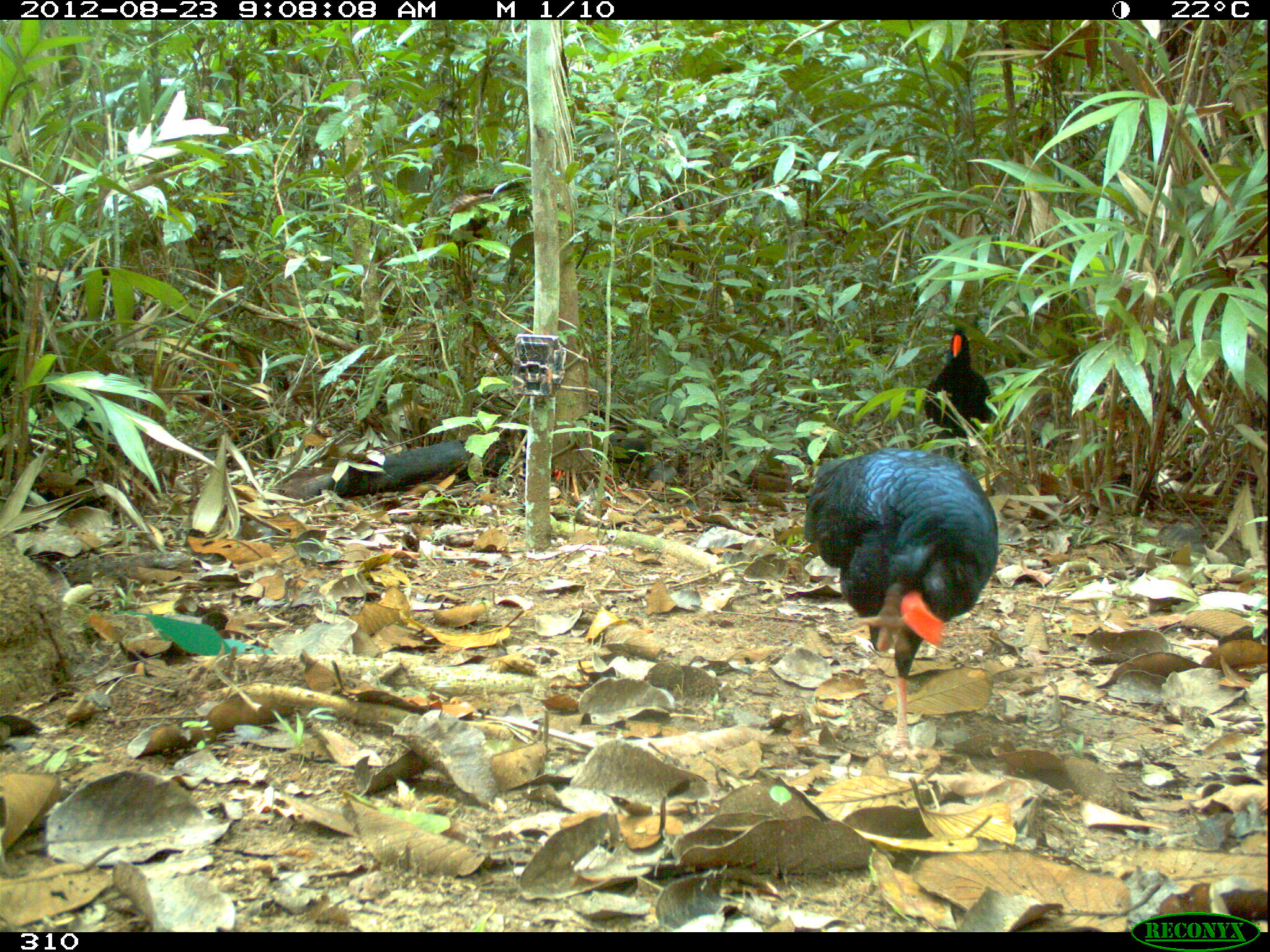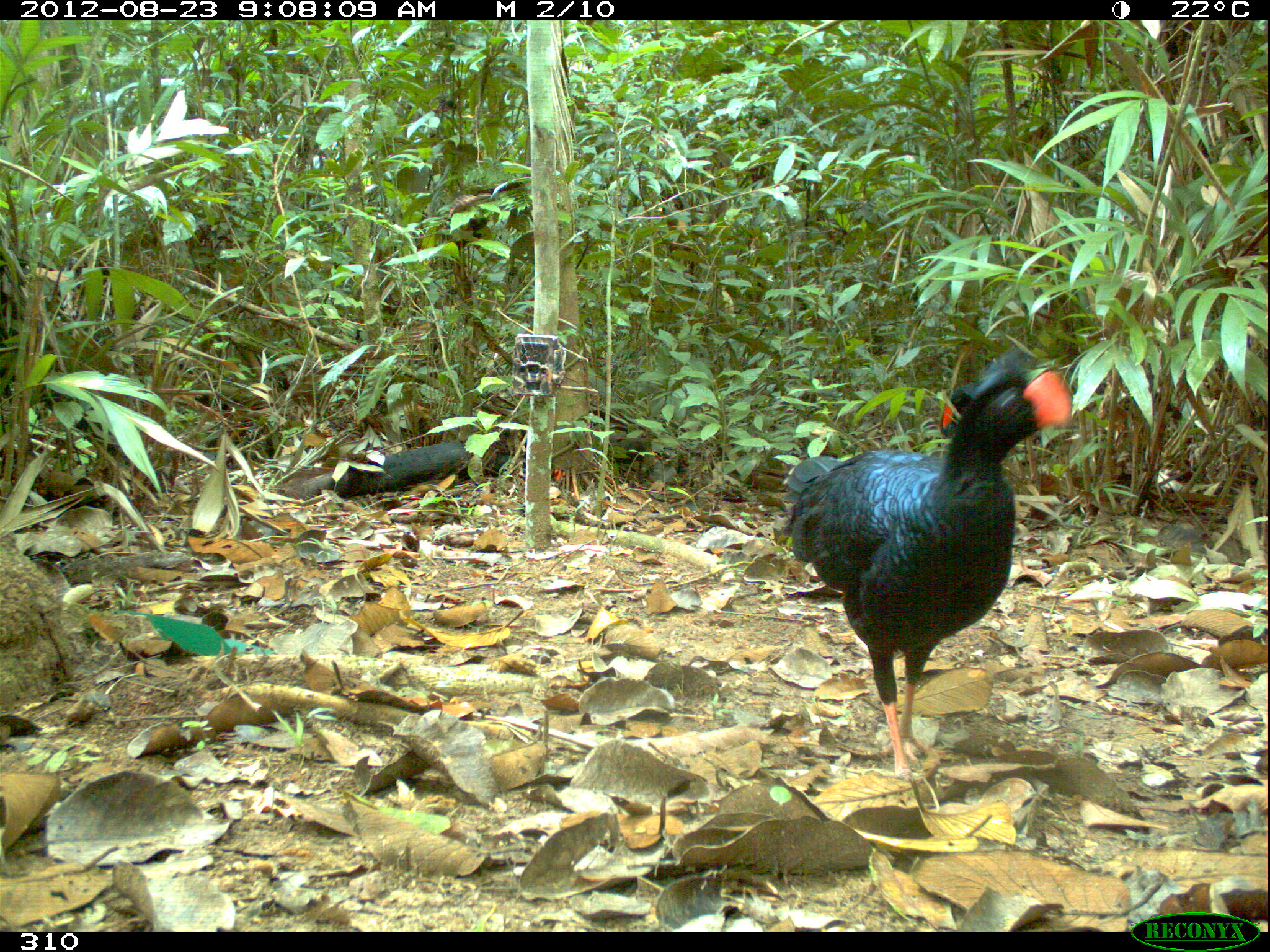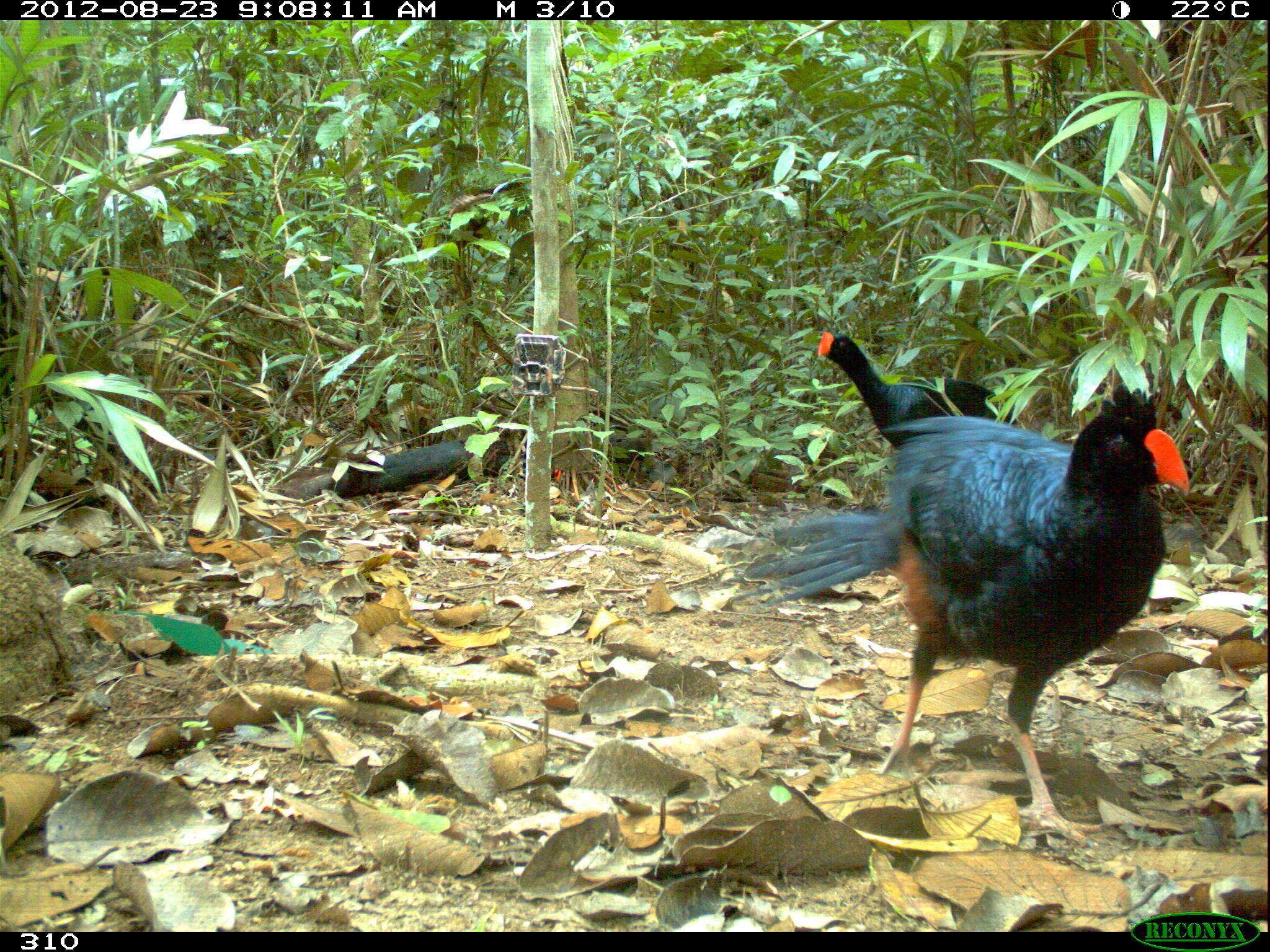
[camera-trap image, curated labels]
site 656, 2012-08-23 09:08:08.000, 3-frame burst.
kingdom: Animalia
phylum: Chordata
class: Aves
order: Galliformes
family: Cracidae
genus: Mitu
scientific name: Mitu tuberosum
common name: razor-billed curassow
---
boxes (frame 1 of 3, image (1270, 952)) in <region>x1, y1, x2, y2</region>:
mitu tuberosum: <region>803, 445, 1000, 763</region>; <region>923, 324, 997, 435</region>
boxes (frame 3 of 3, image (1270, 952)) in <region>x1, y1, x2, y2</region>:
mitu tuberosum: <region>728, 377, 1187, 848</region>; <region>816, 327, 1023, 449</region>